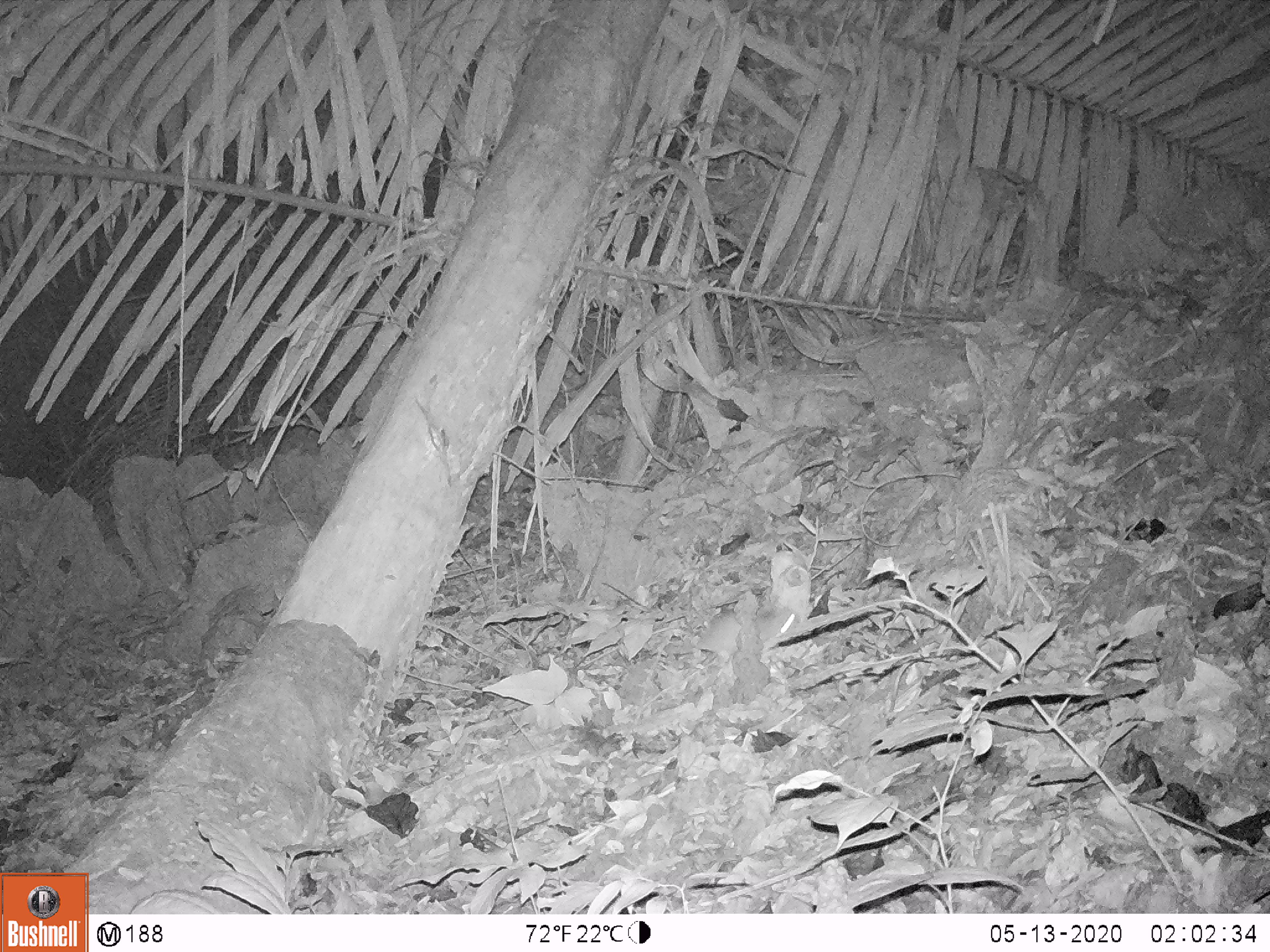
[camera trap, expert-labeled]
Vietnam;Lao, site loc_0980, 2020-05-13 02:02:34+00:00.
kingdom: Animalia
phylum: Chordata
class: Mammalia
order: Rodentia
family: Muridae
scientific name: Muridae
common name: old-world mice and rats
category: unidentified murid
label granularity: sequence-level